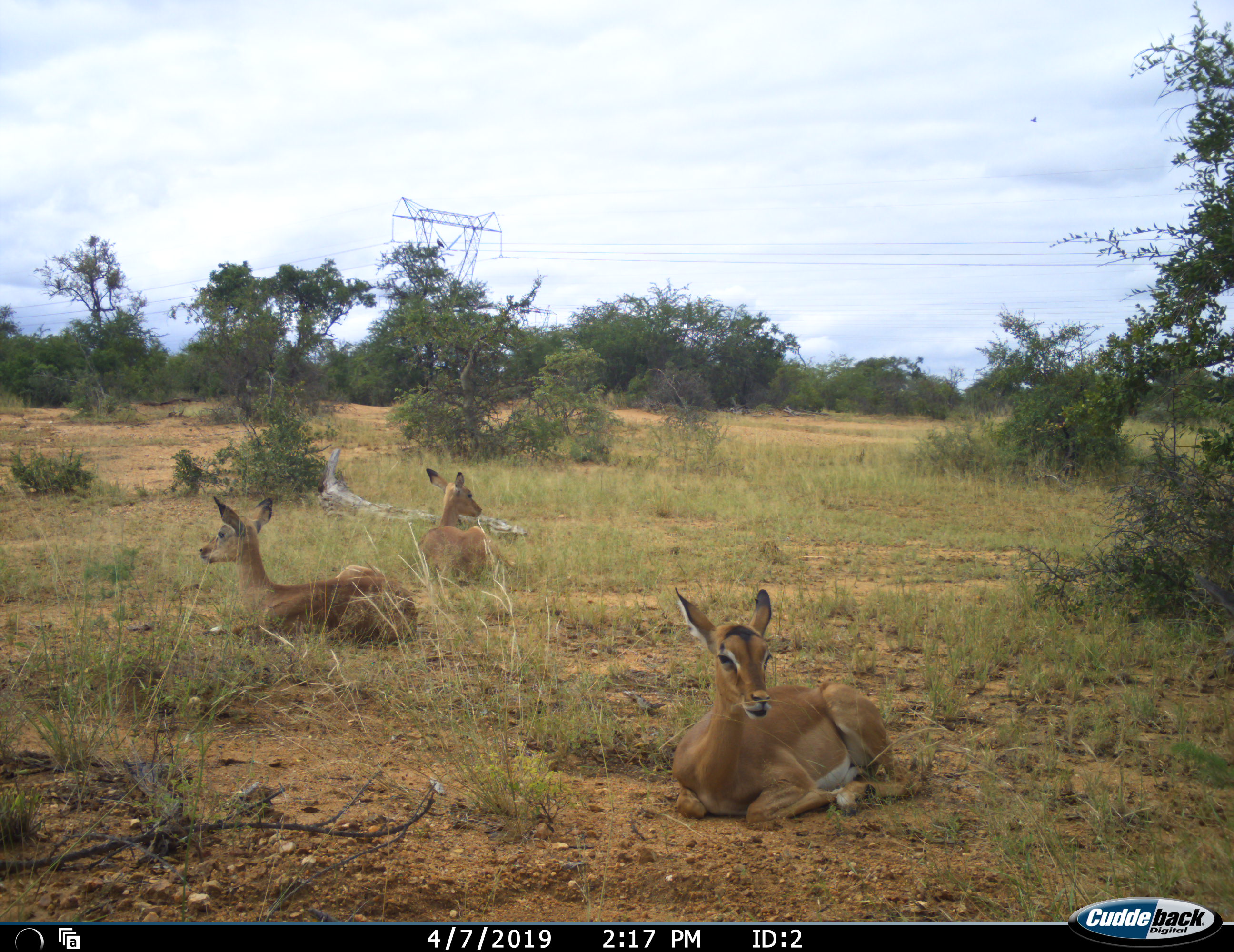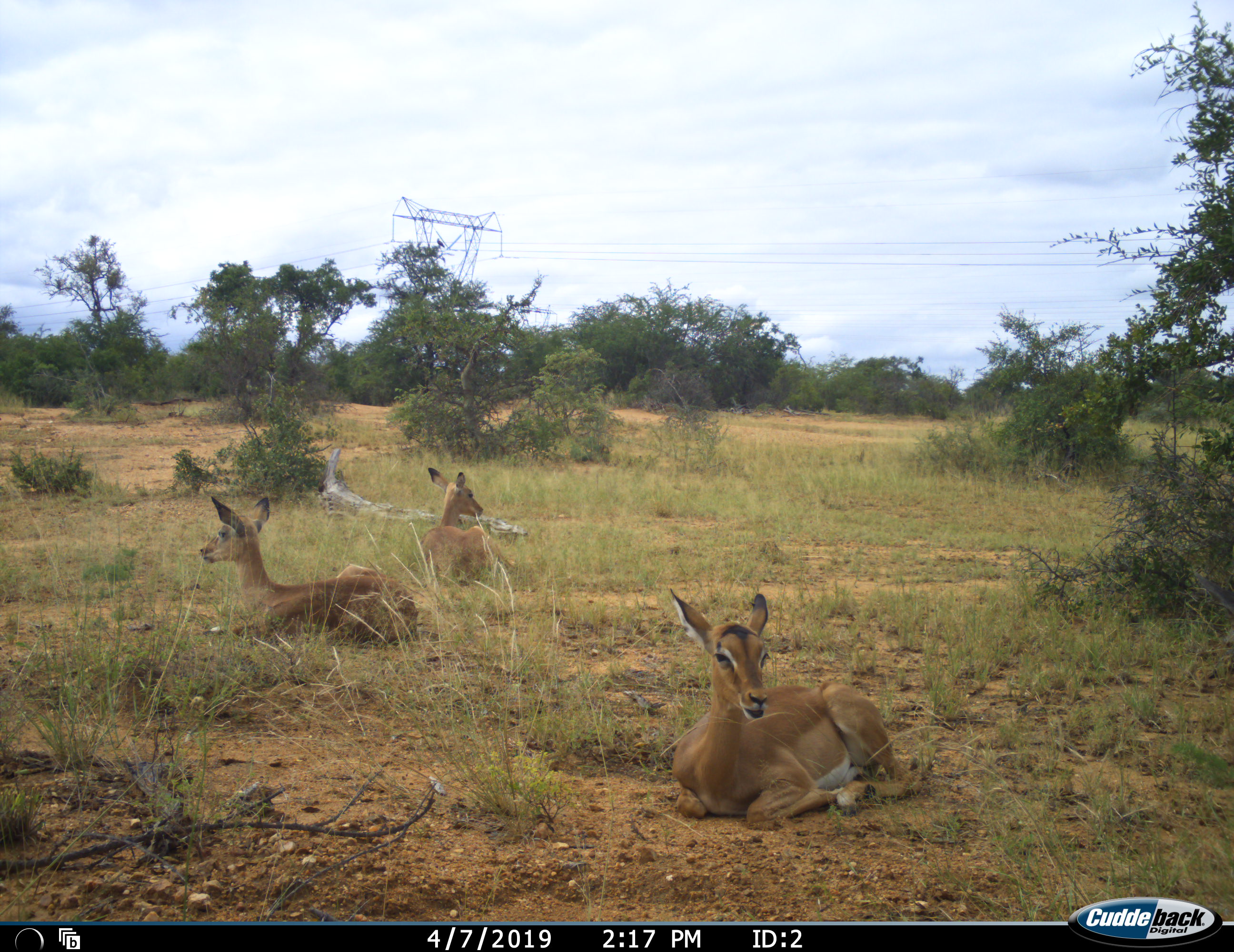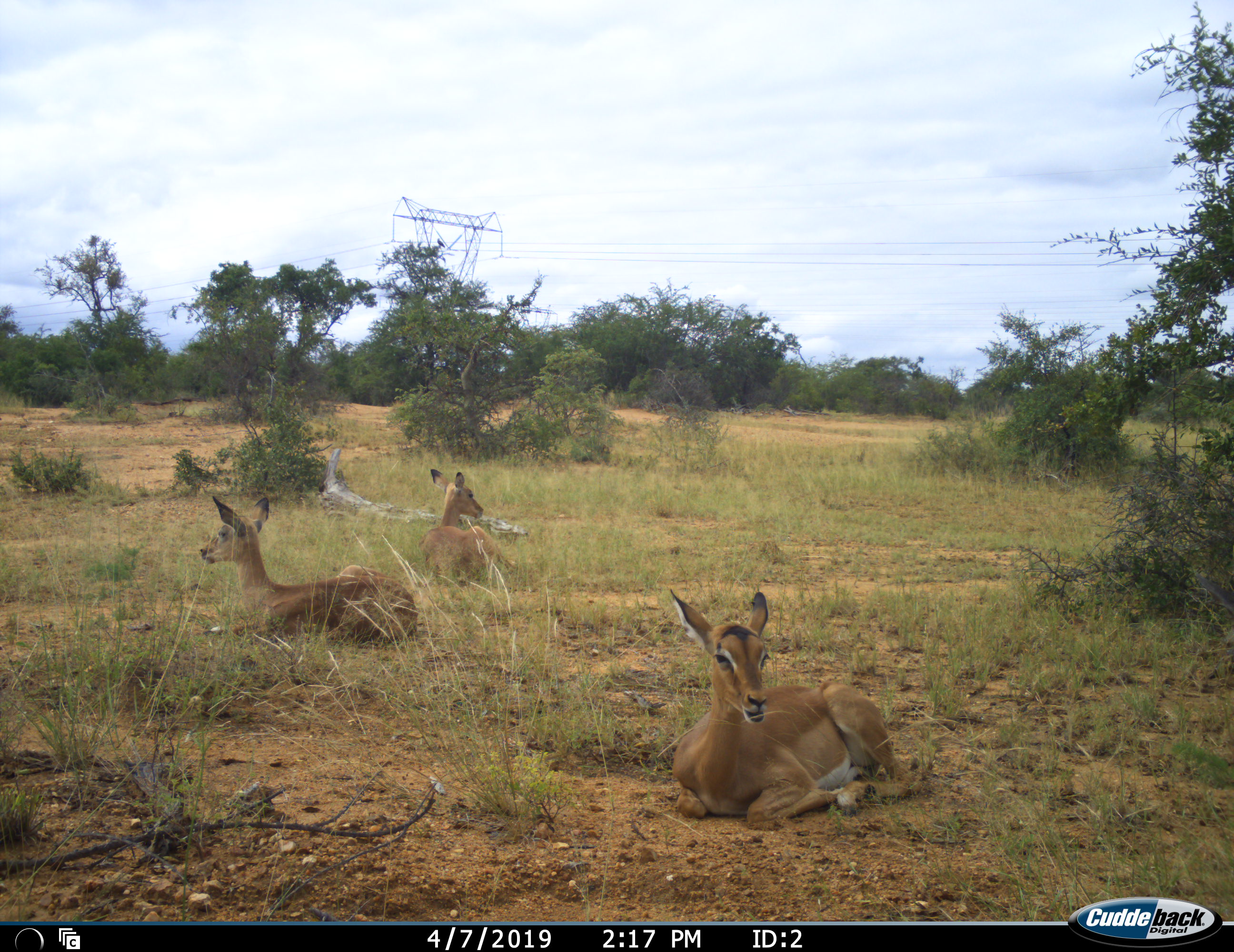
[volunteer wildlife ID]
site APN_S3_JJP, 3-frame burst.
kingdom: Animalia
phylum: Chordata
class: Mammalia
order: Artiodactyla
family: Bovidae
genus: Aepyceros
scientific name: Aepyceros melampus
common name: impala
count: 3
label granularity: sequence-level